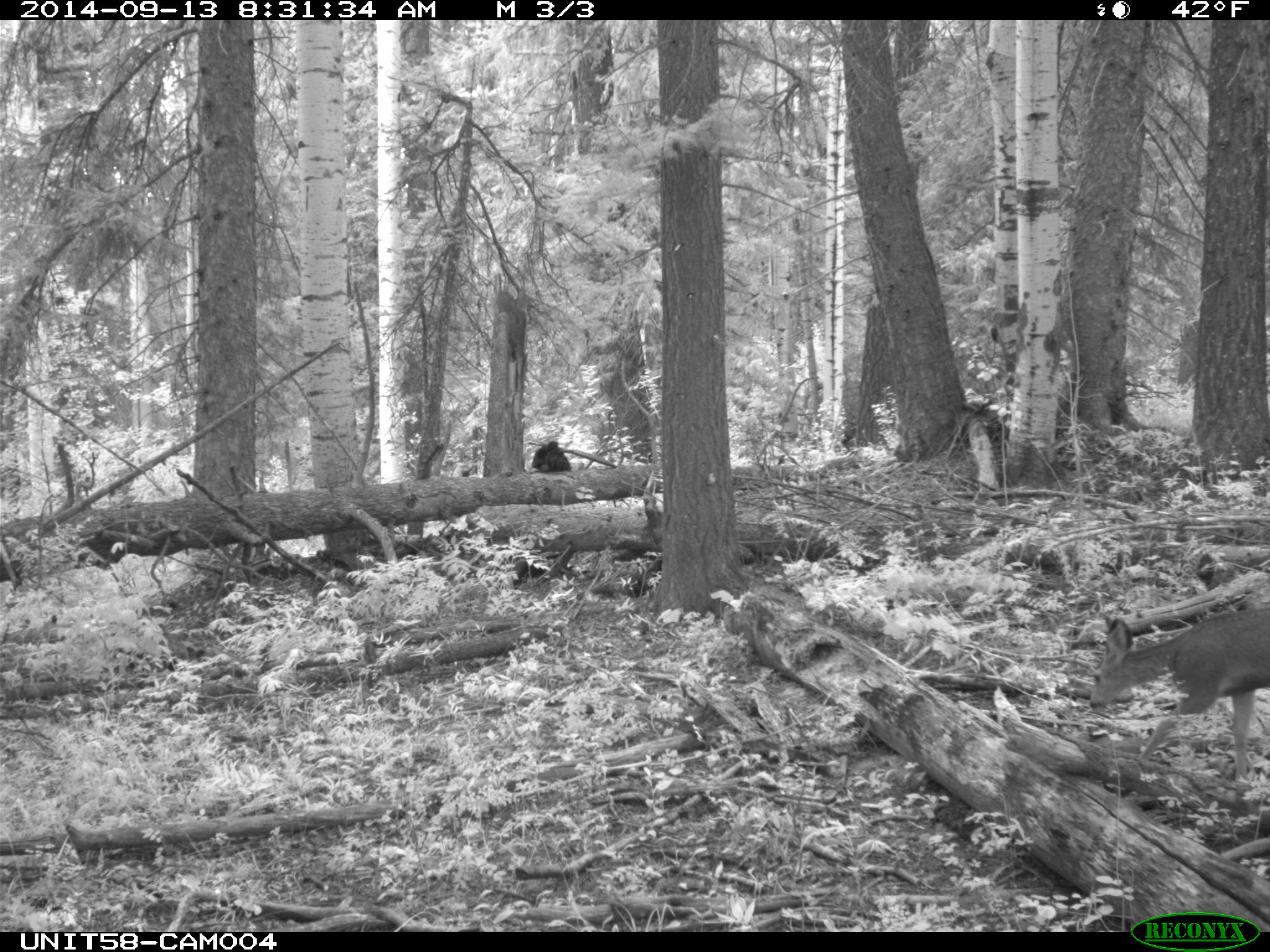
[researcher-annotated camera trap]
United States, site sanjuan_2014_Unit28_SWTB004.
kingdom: Animalia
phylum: Chordata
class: Mammalia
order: Artiodactyla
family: Cervidae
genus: Odocoileus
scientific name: Odocoileus hemionus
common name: mule deer